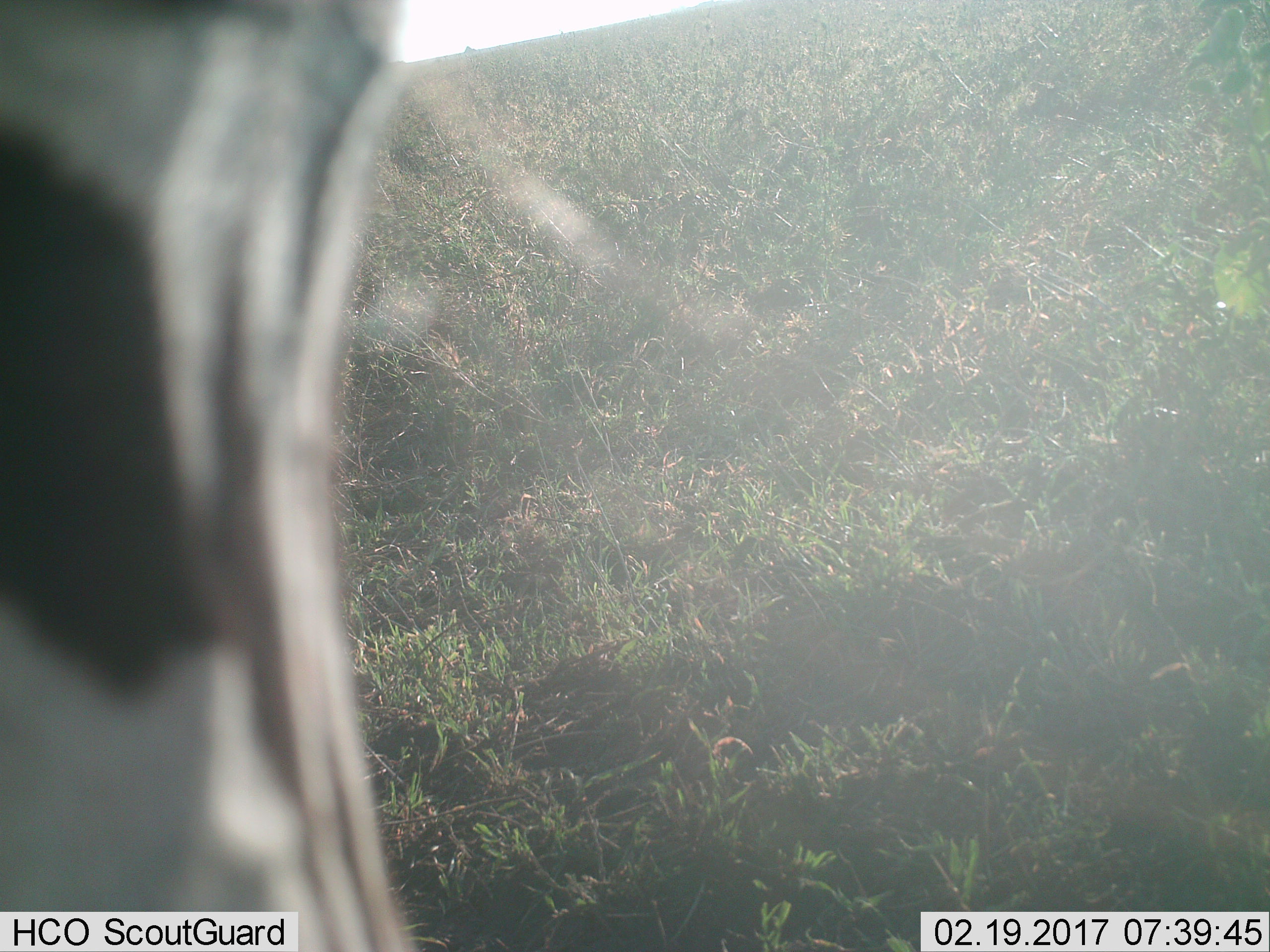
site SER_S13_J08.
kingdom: Animalia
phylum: Chordata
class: Mammalia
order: Perissodactyla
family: Equidae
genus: Equus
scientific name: Equus quagga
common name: plains zebra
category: zebraplains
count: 1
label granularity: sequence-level